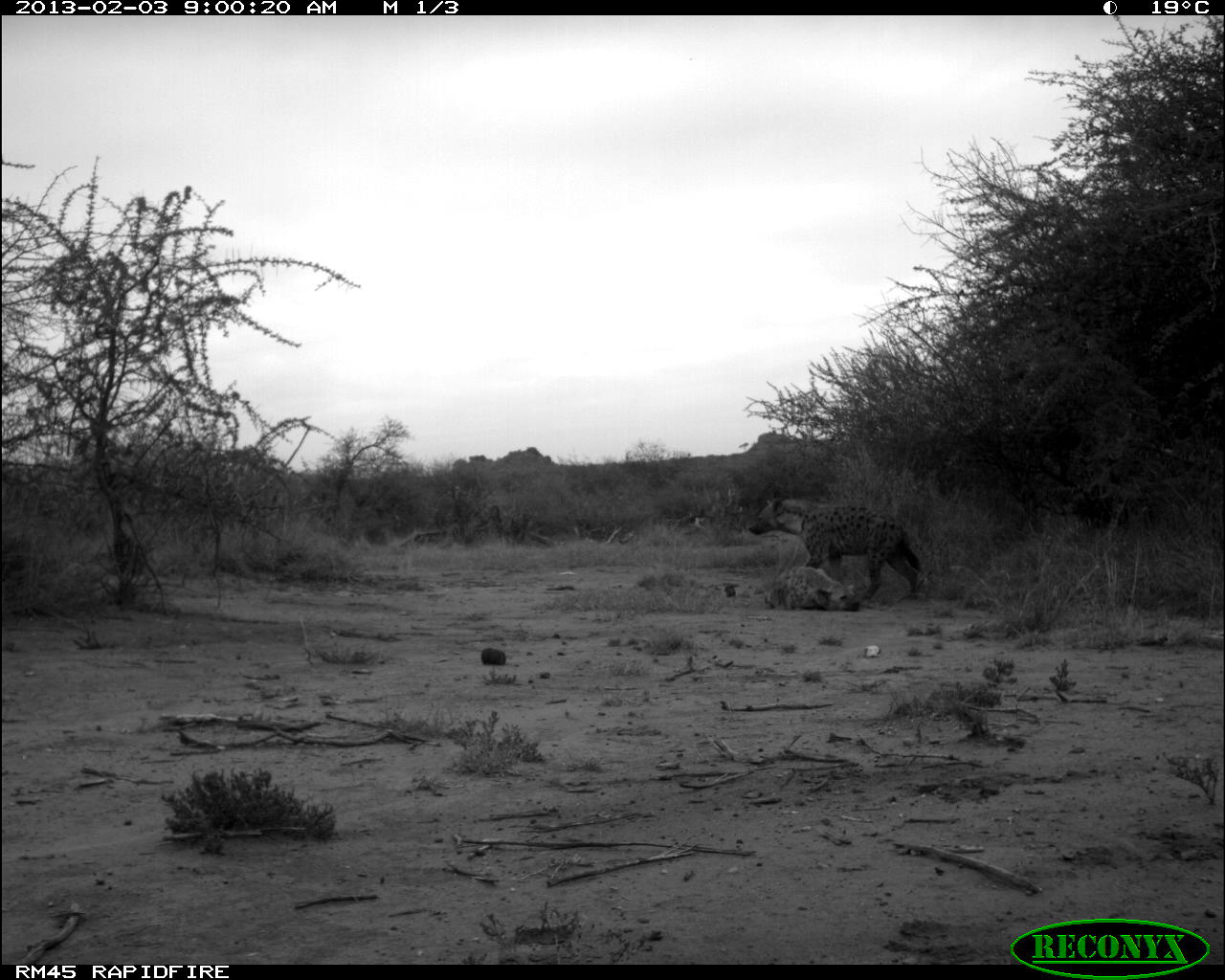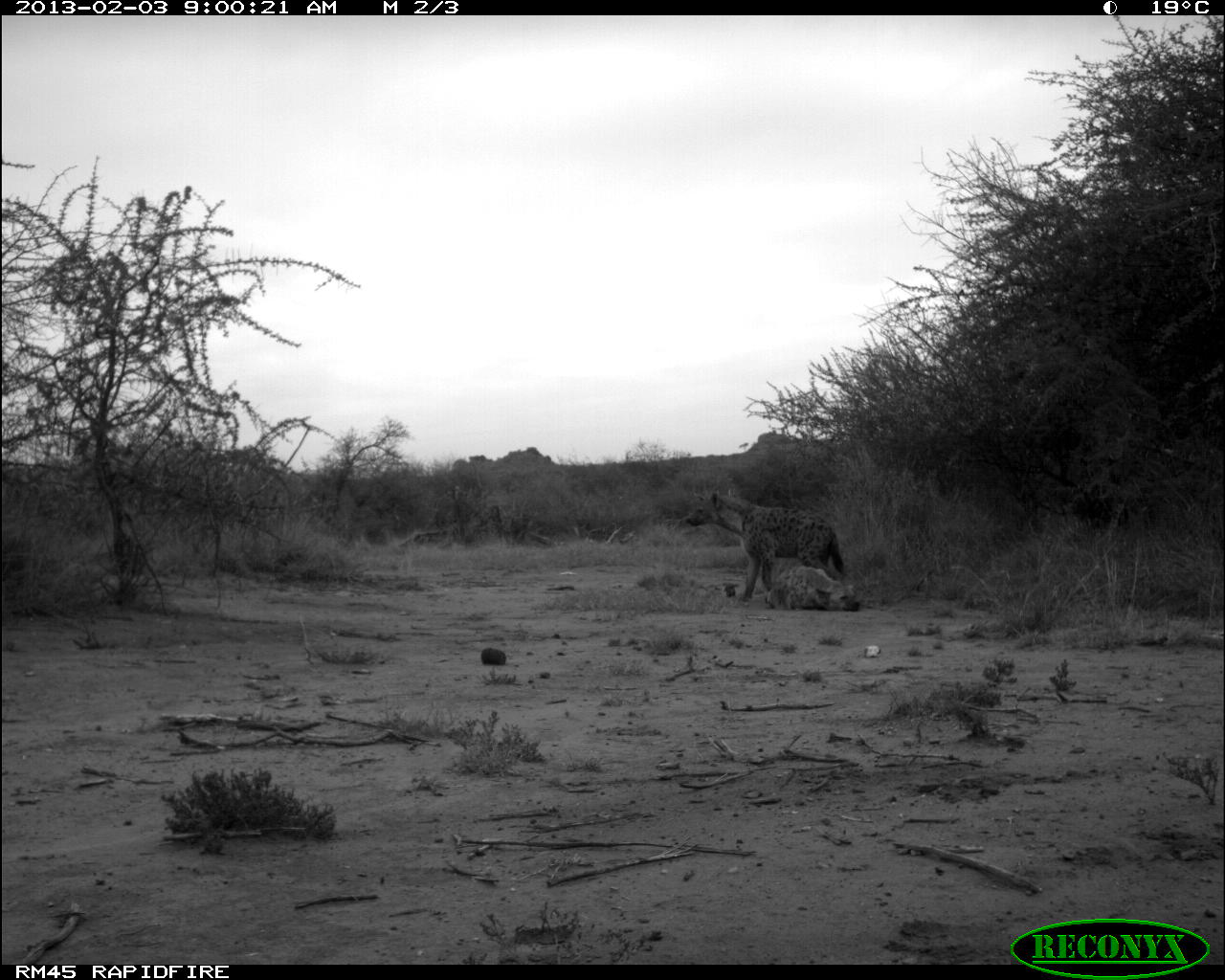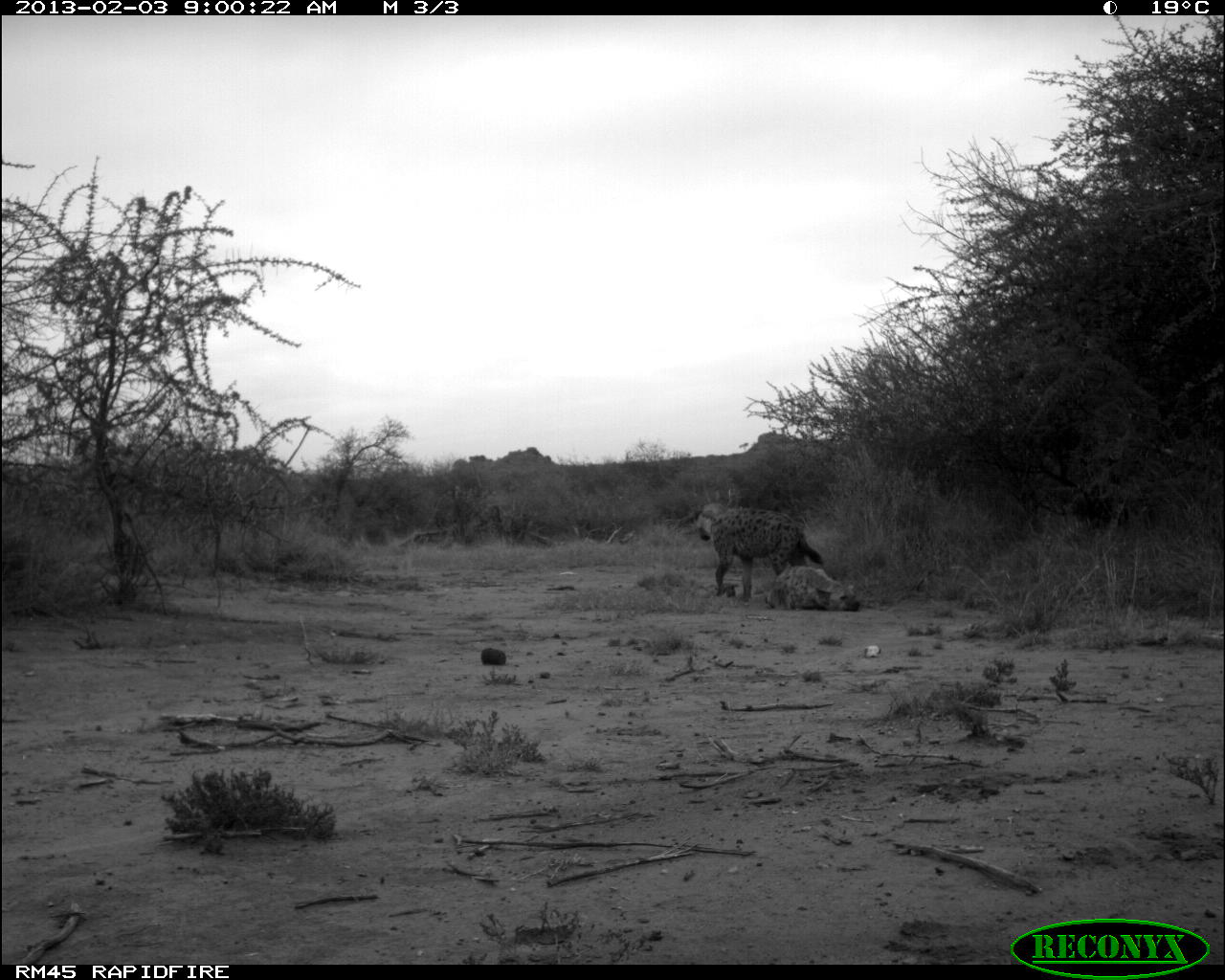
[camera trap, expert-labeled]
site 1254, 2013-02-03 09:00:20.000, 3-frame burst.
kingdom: Animalia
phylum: Chordata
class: Mammalia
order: Carnivora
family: Hyaenidae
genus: Crocuta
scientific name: Crocuta crocuta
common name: spotted hyena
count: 2